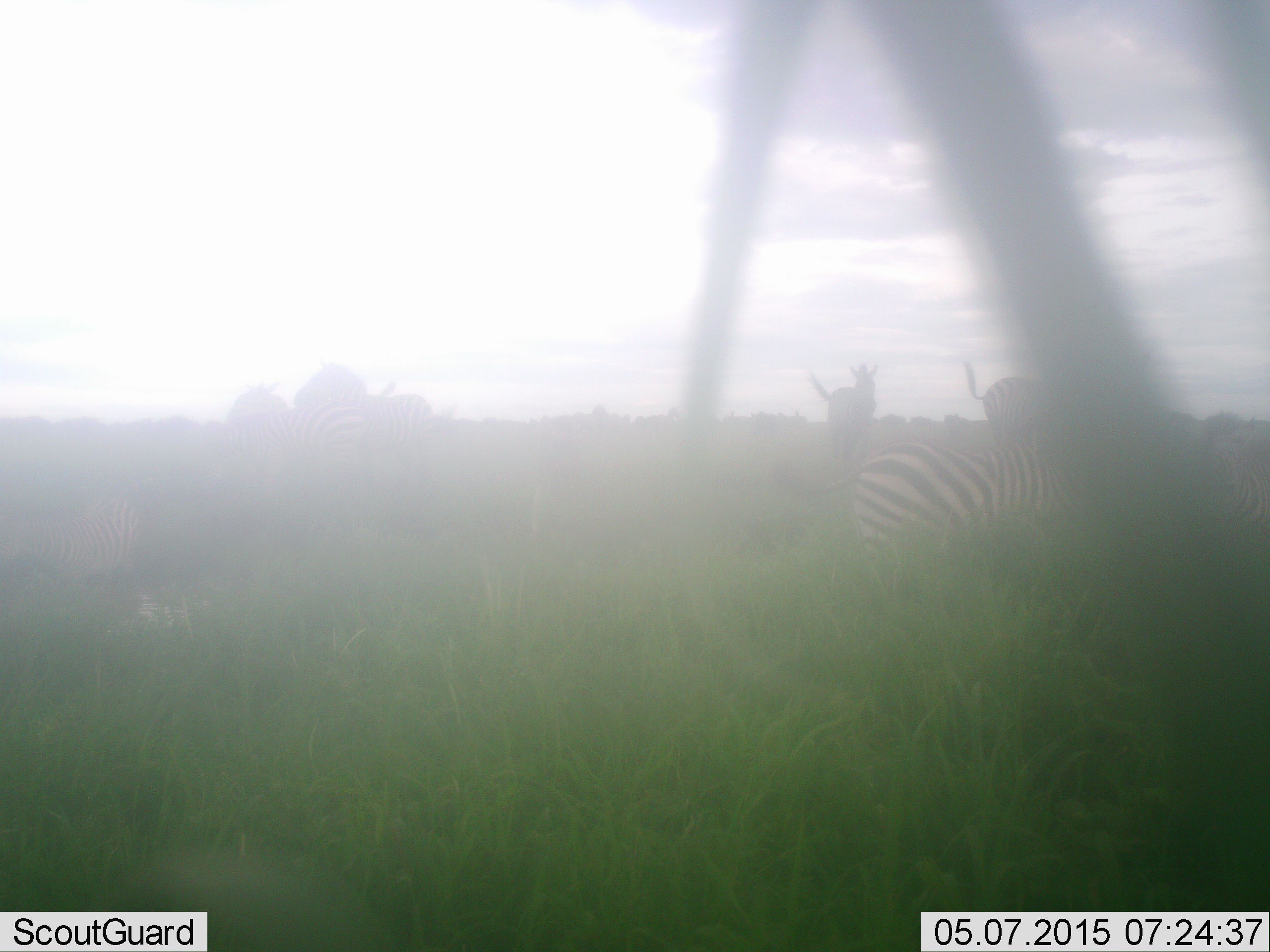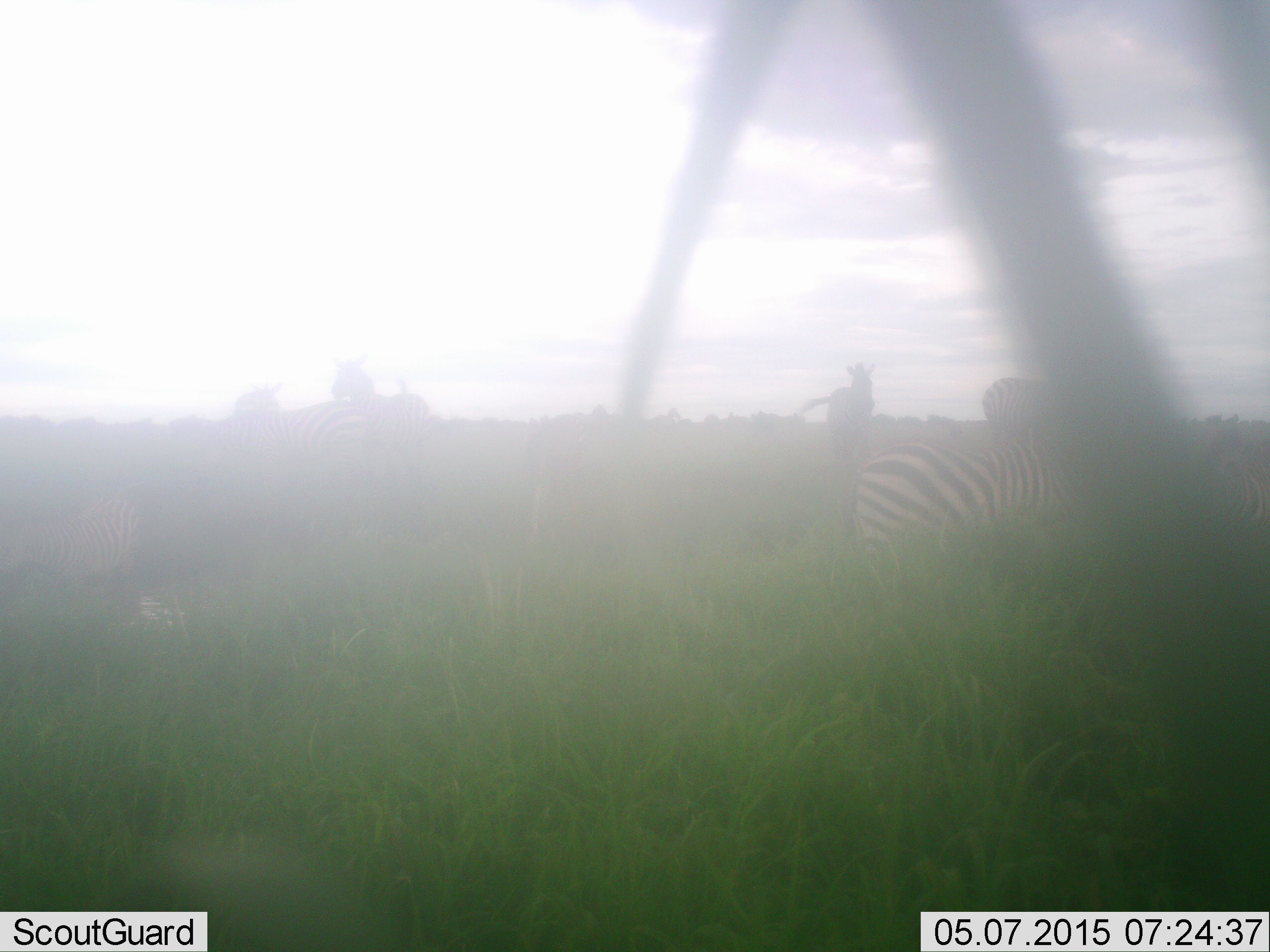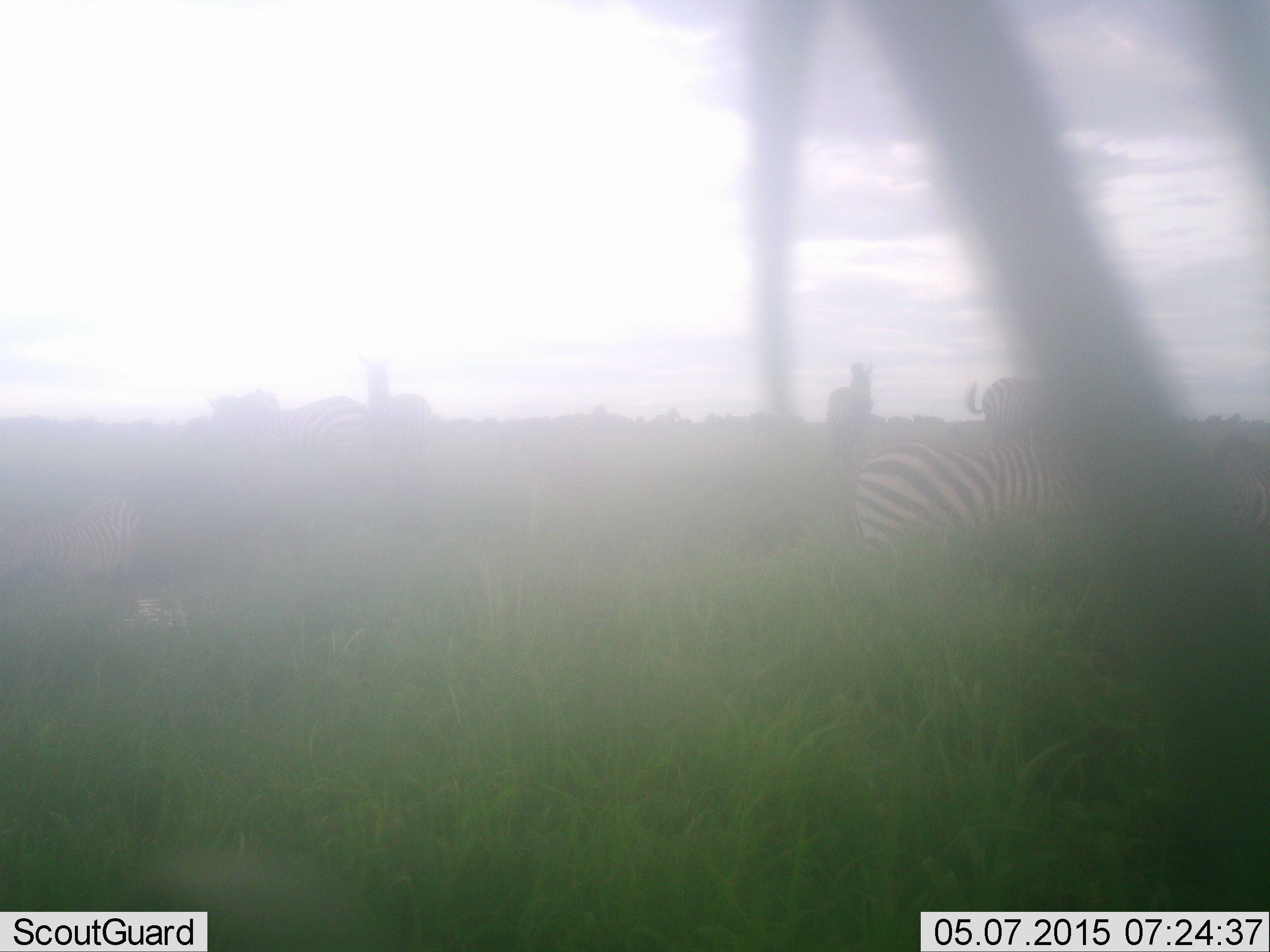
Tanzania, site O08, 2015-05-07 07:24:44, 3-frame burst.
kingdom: Animalia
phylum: Chordata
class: Mammalia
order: Perissodactyla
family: Equidae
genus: Equus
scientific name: Equus quagga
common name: plains zebra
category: zebra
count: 4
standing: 55%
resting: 18%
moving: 36%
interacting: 9%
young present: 9%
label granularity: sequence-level